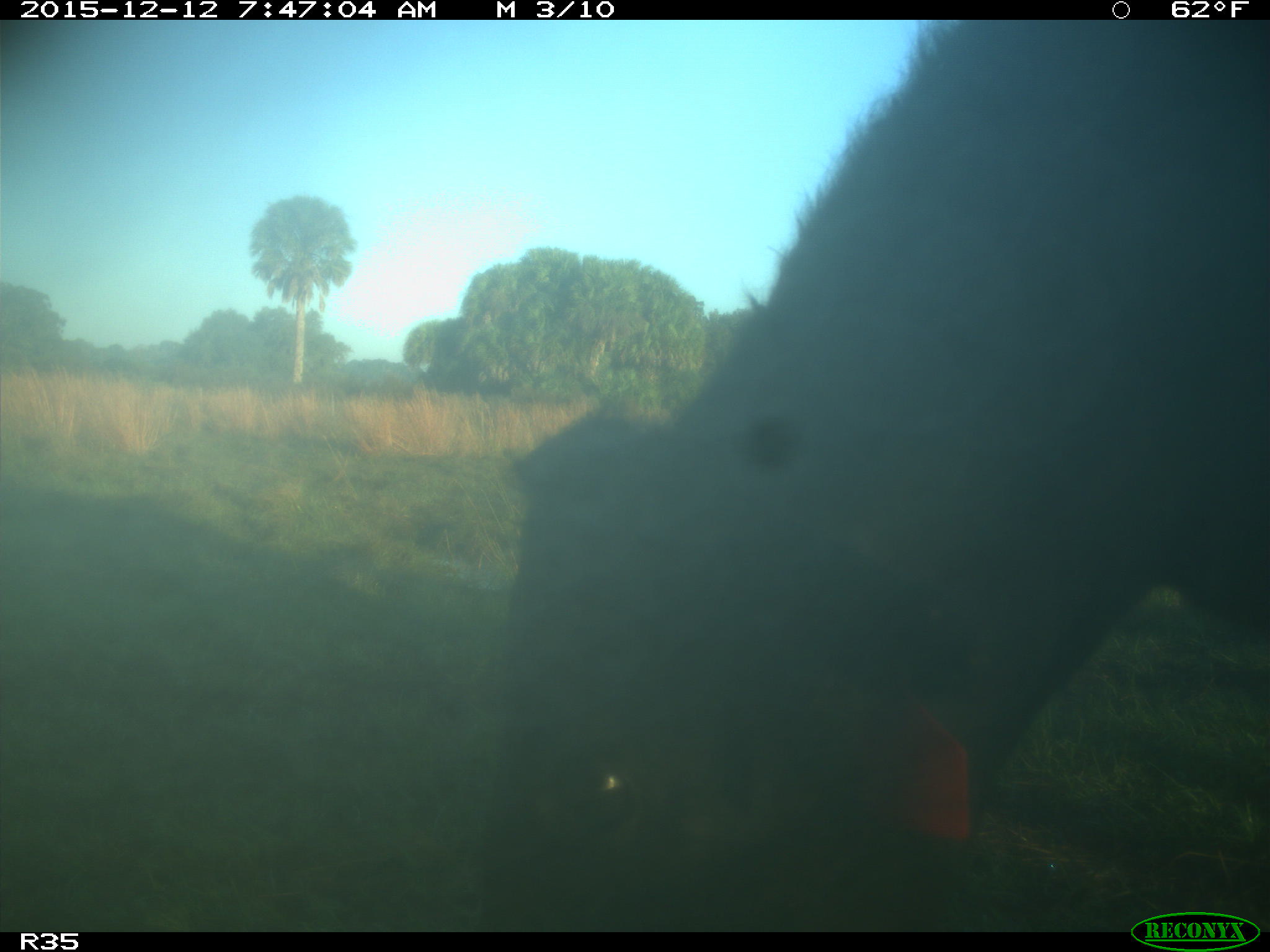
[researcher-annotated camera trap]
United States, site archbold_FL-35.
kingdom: Animalia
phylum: Chordata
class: Mammalia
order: Artiodactyla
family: Bovidae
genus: Bos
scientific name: Bos taurus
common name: domestic cow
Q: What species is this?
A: Bos taurus (domestic cow).